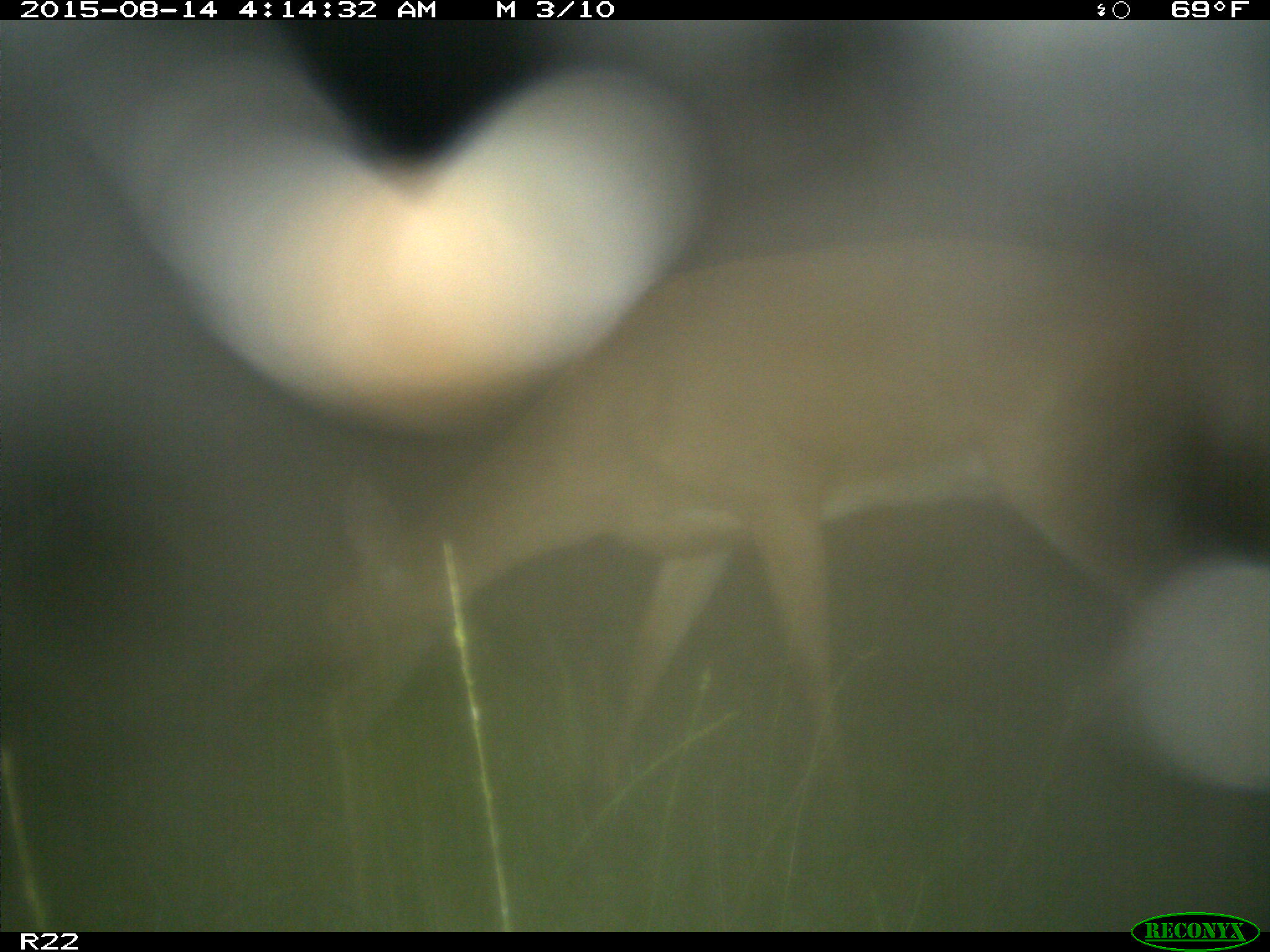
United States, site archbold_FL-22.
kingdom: Animalia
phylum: Chordata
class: Mammalia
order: Artiodactyla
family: Cervidae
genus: Odocoileus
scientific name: Odocoileus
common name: deer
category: unidentified deer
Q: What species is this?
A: Unidentified deer (deer) (Odocoileus).